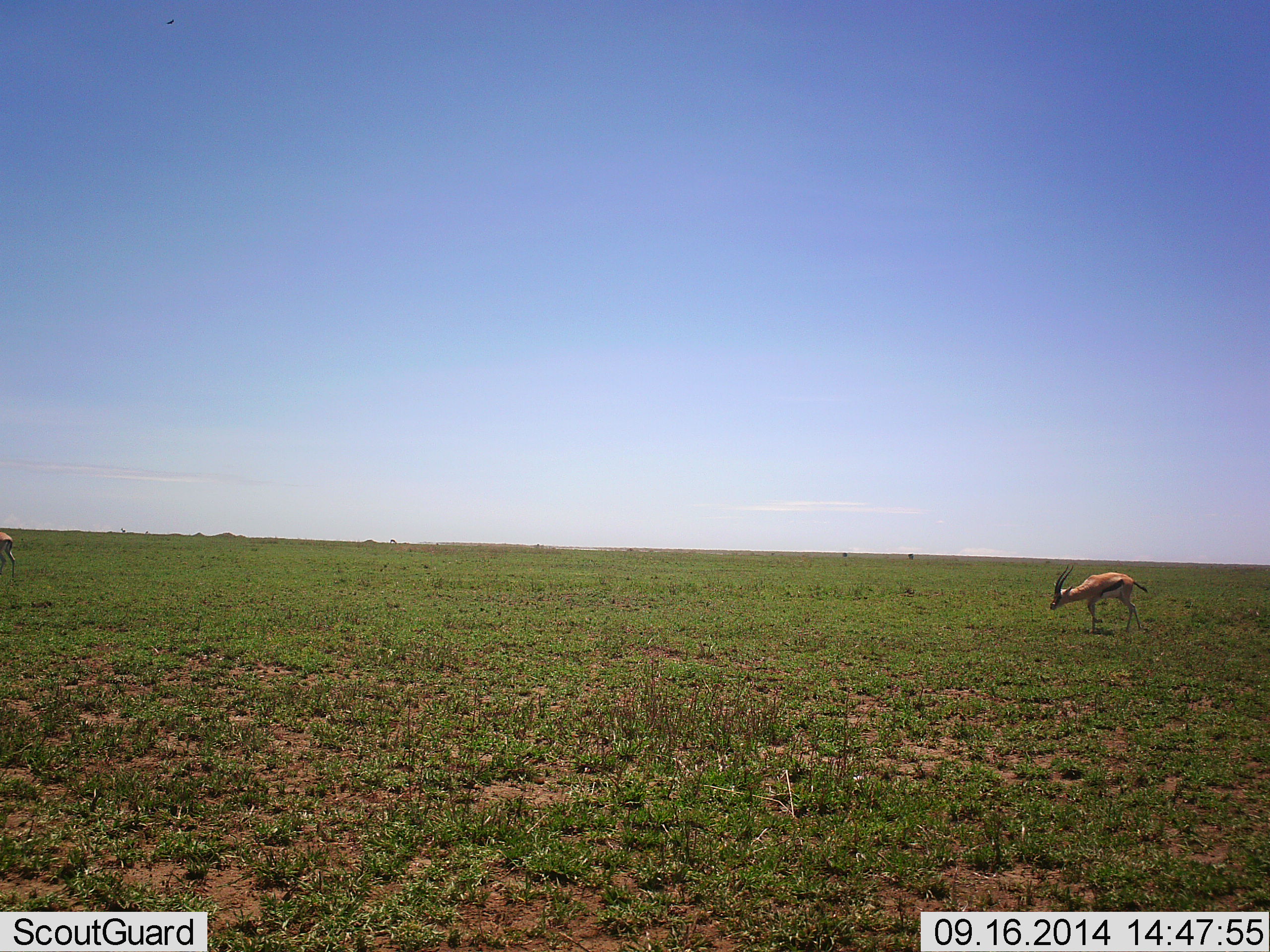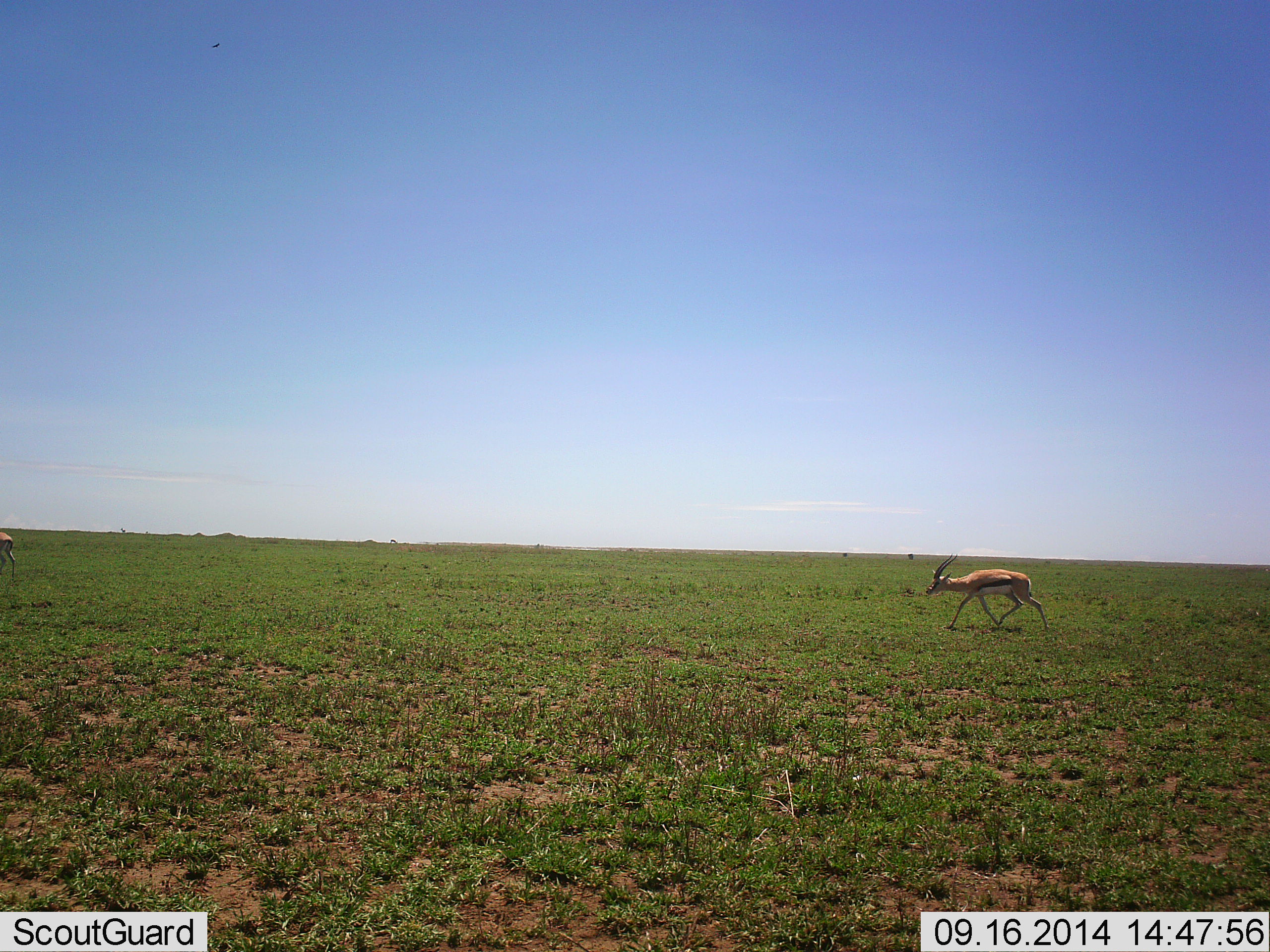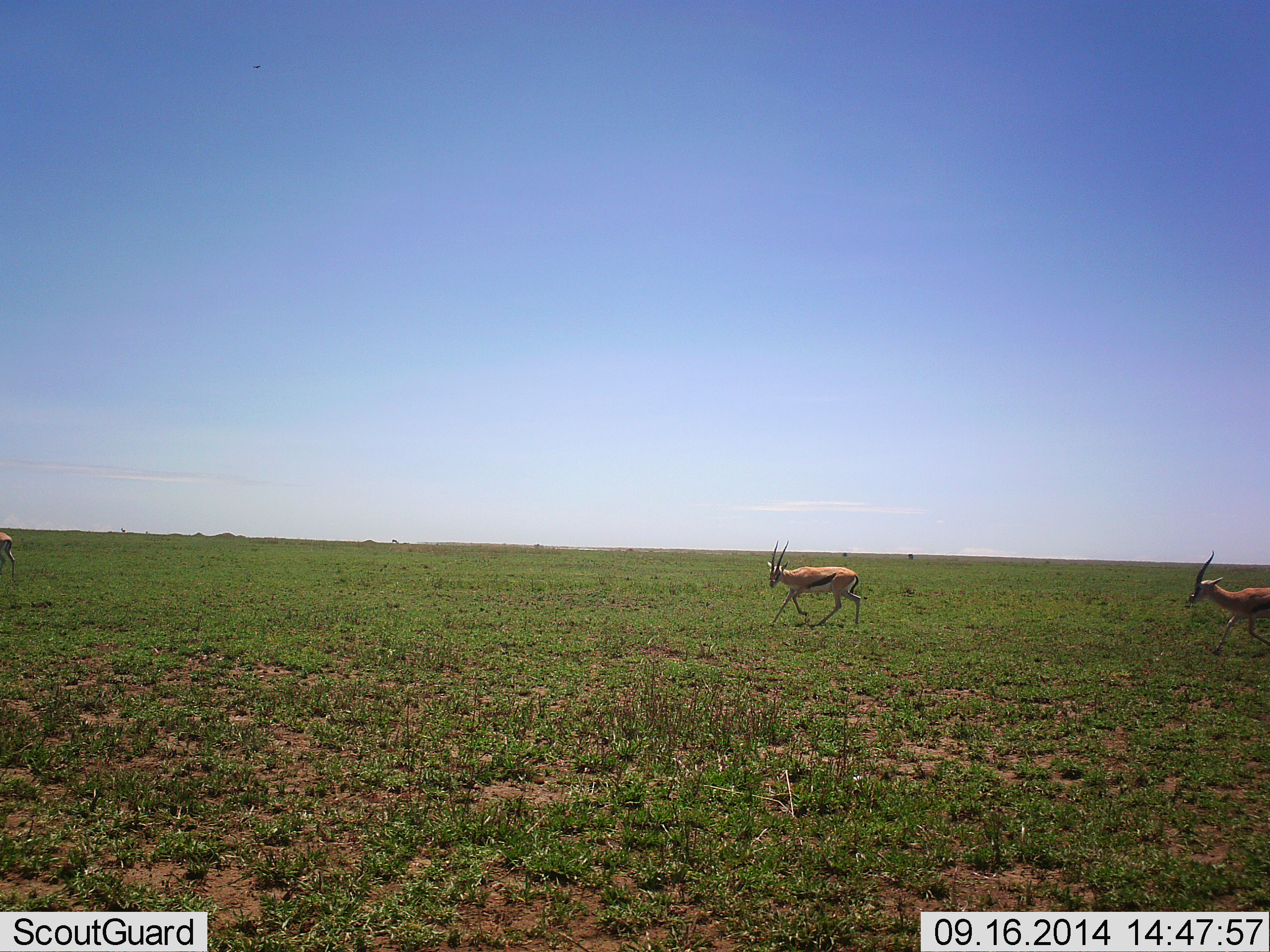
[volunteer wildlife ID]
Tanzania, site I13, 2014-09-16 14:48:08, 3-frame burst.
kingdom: Animalia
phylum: Chordata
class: Mammalia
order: Artiodactyla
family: Bovidae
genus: Eudorcas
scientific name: Eudorcas thomsonii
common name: thomson's gazelle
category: gazellethomsons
Gazellethomsons (thomson's gazelle) (Eudorcas thomsonii), count 2. Behavior (volunteer vote fractions): standing 10%, resting 0%, moving 100%, interacting 0%. Young present (vote fraction): 0%. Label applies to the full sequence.